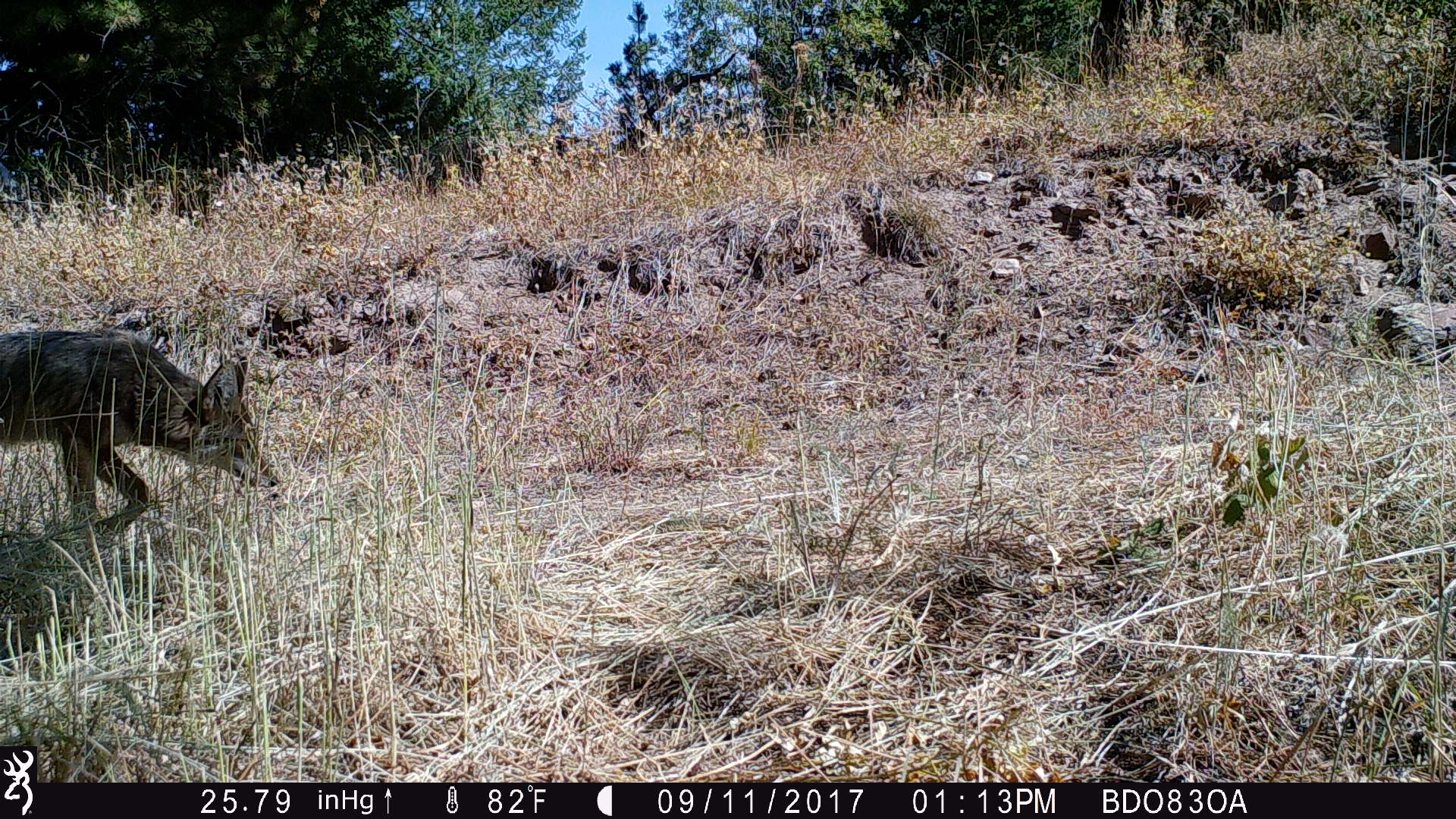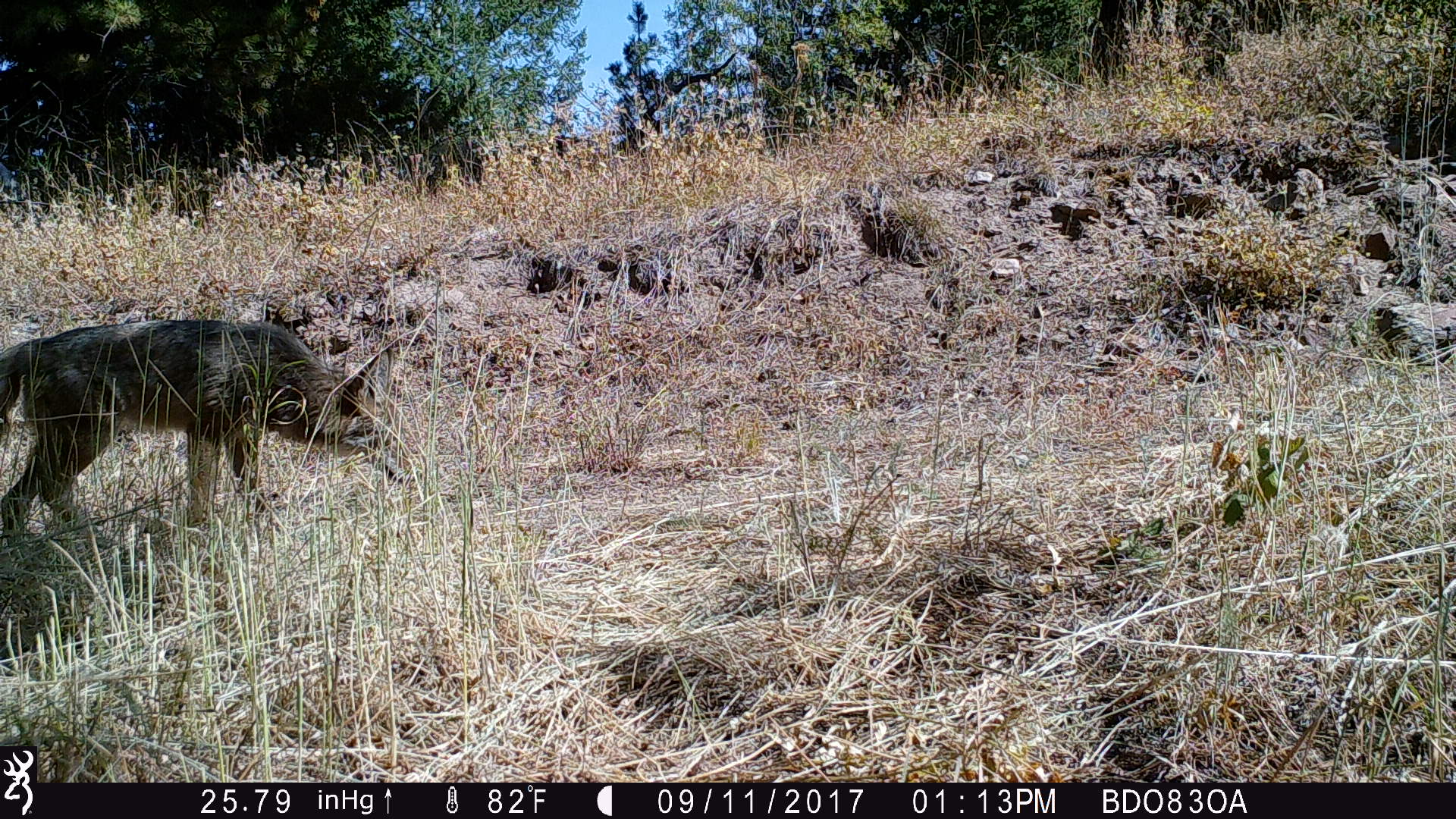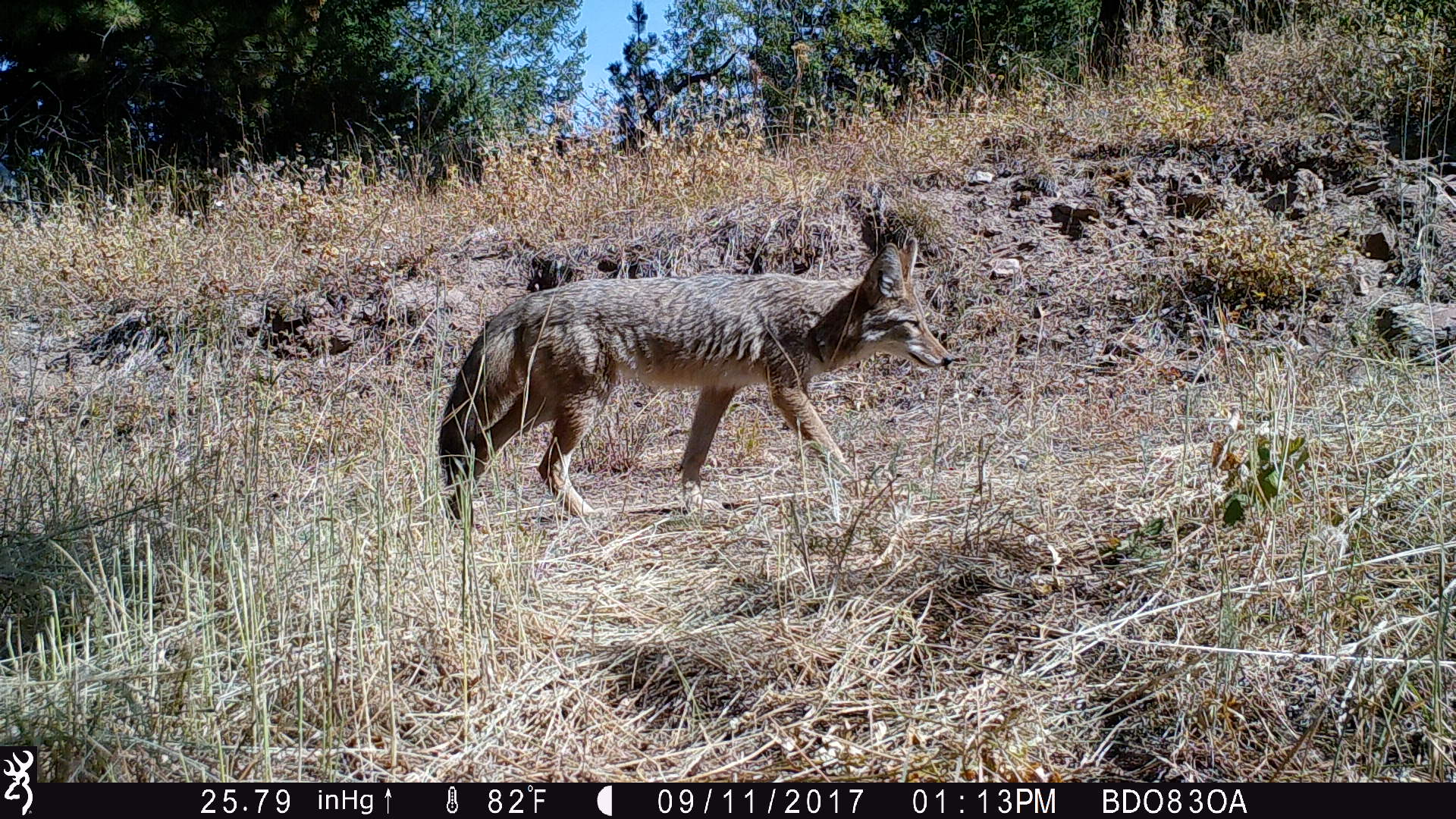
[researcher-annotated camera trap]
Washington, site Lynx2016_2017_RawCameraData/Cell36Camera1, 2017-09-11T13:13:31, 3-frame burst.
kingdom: Animalia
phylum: Chordata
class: Mammalia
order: Carnivora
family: Canidae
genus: Canis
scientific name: Canis latrans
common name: coyote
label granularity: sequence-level